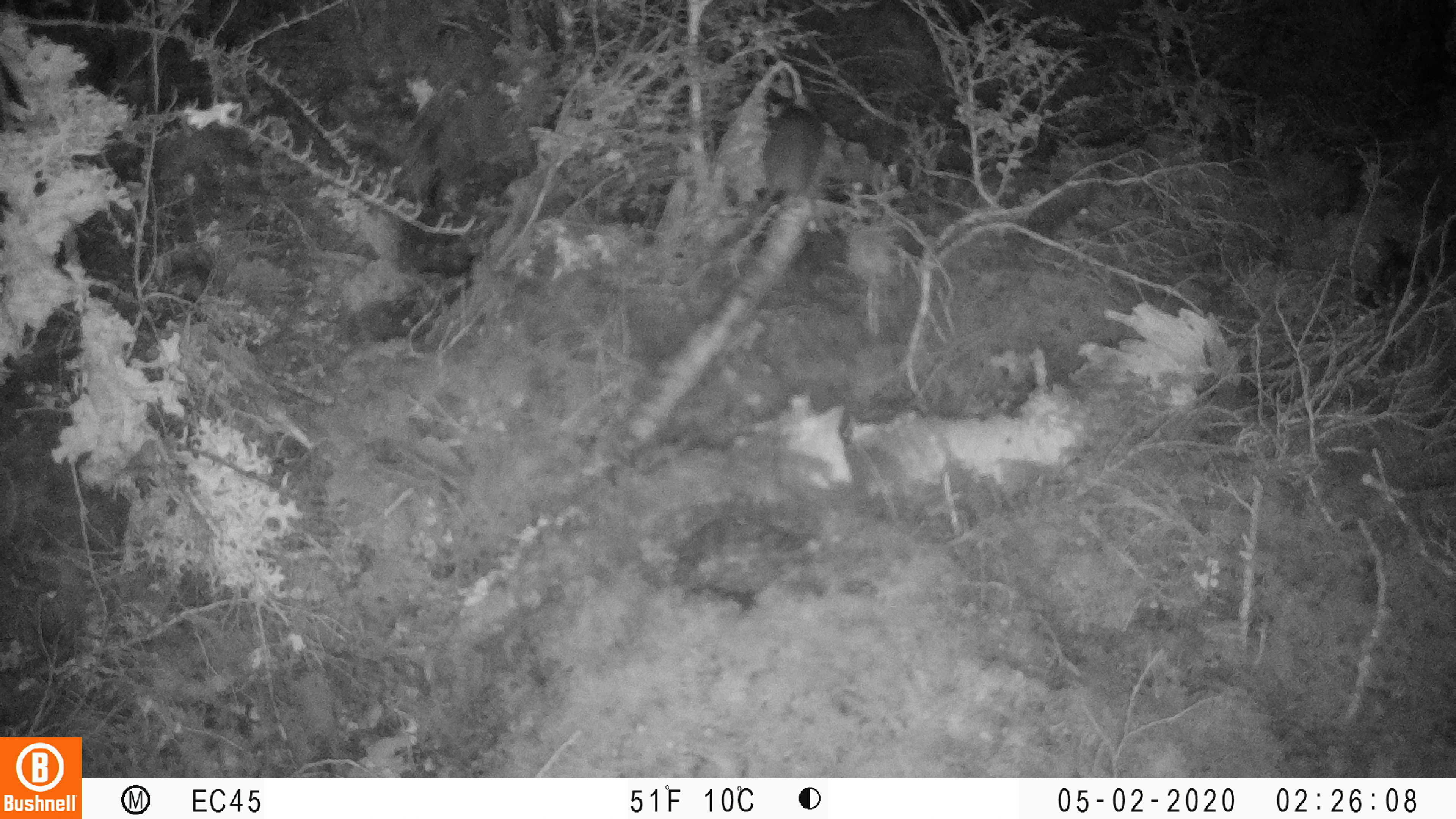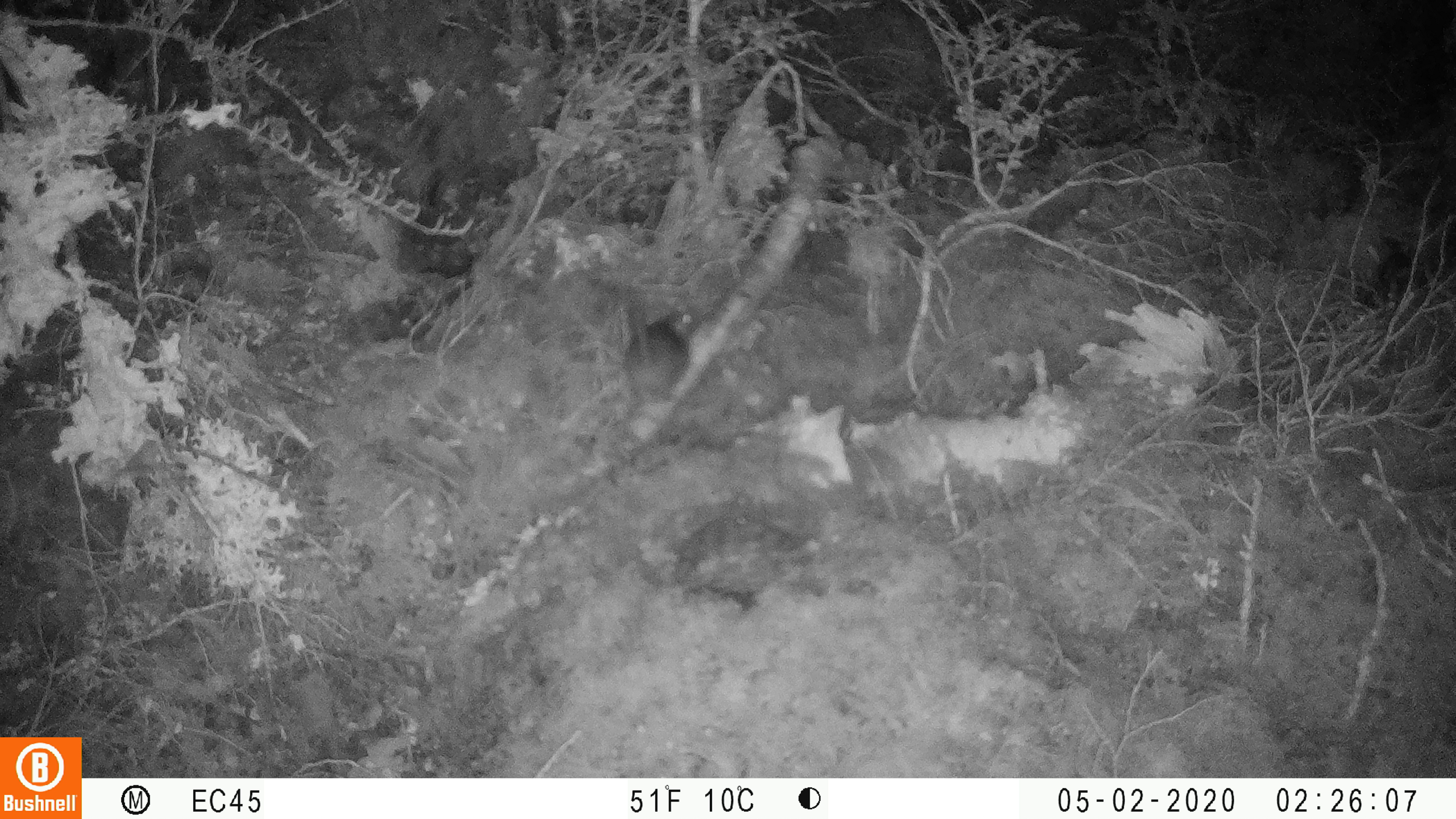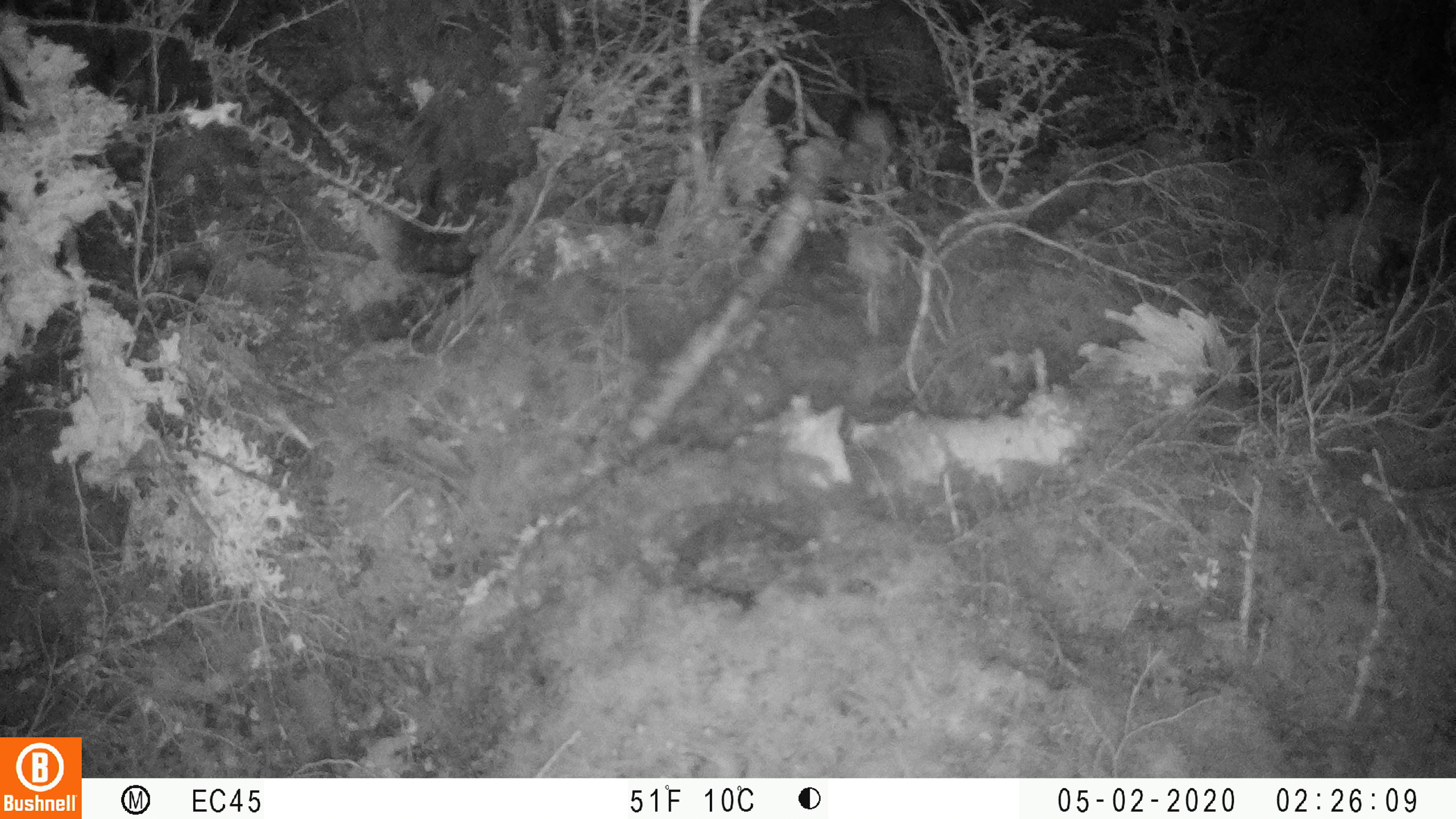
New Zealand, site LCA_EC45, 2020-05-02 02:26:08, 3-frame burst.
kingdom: Animalia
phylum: Chordata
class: Mammalia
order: Rodentia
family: Muridae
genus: Rattus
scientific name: Rattus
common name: rat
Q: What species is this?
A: Rat (Rattus).